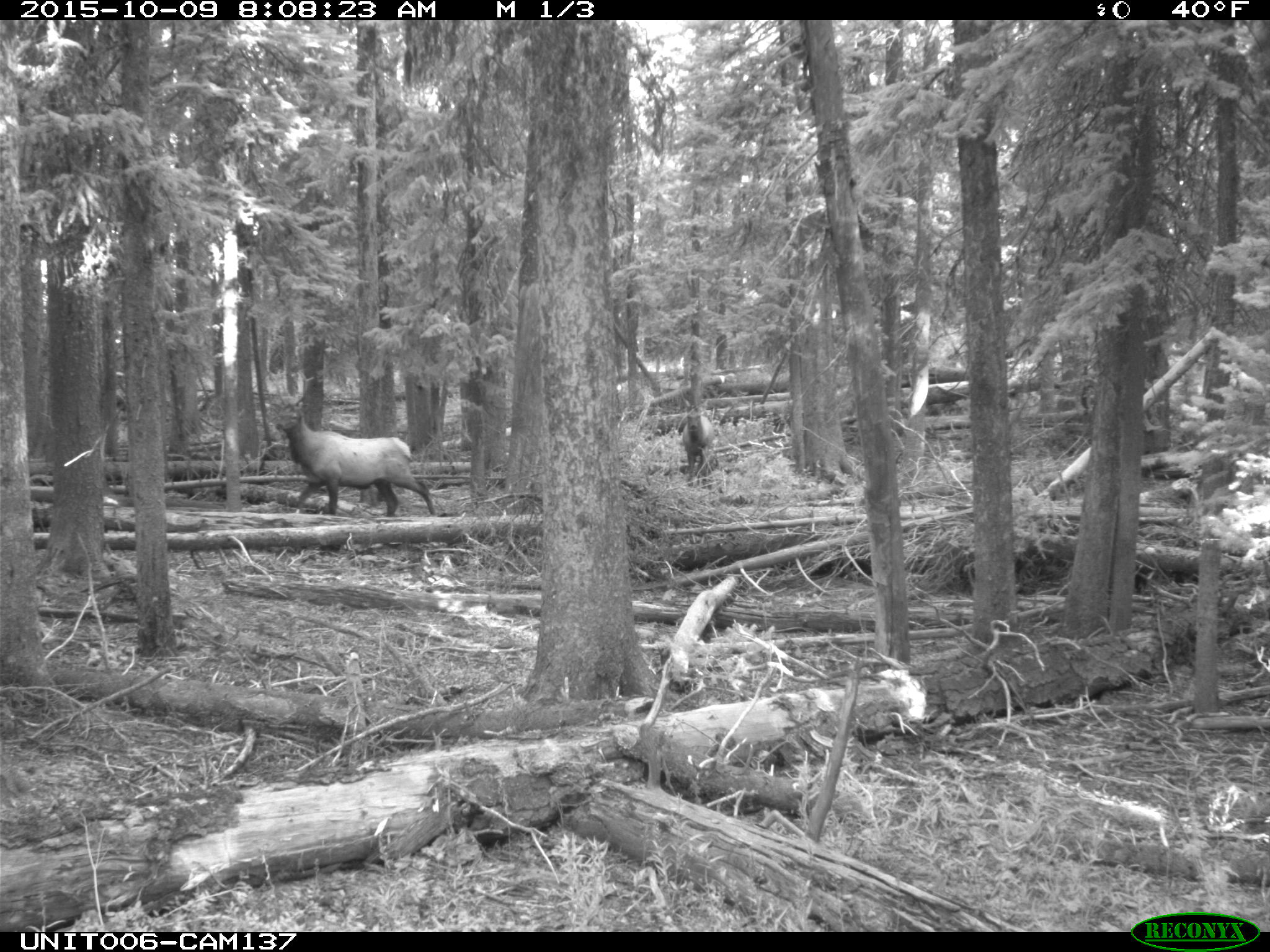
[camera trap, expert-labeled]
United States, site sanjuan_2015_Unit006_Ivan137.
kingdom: Animalia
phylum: Chordata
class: Mammalia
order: Artiodactyla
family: Cervidae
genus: Cervus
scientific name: Cervus elaphus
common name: red deer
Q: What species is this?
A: Cervus elaphus (red deer).